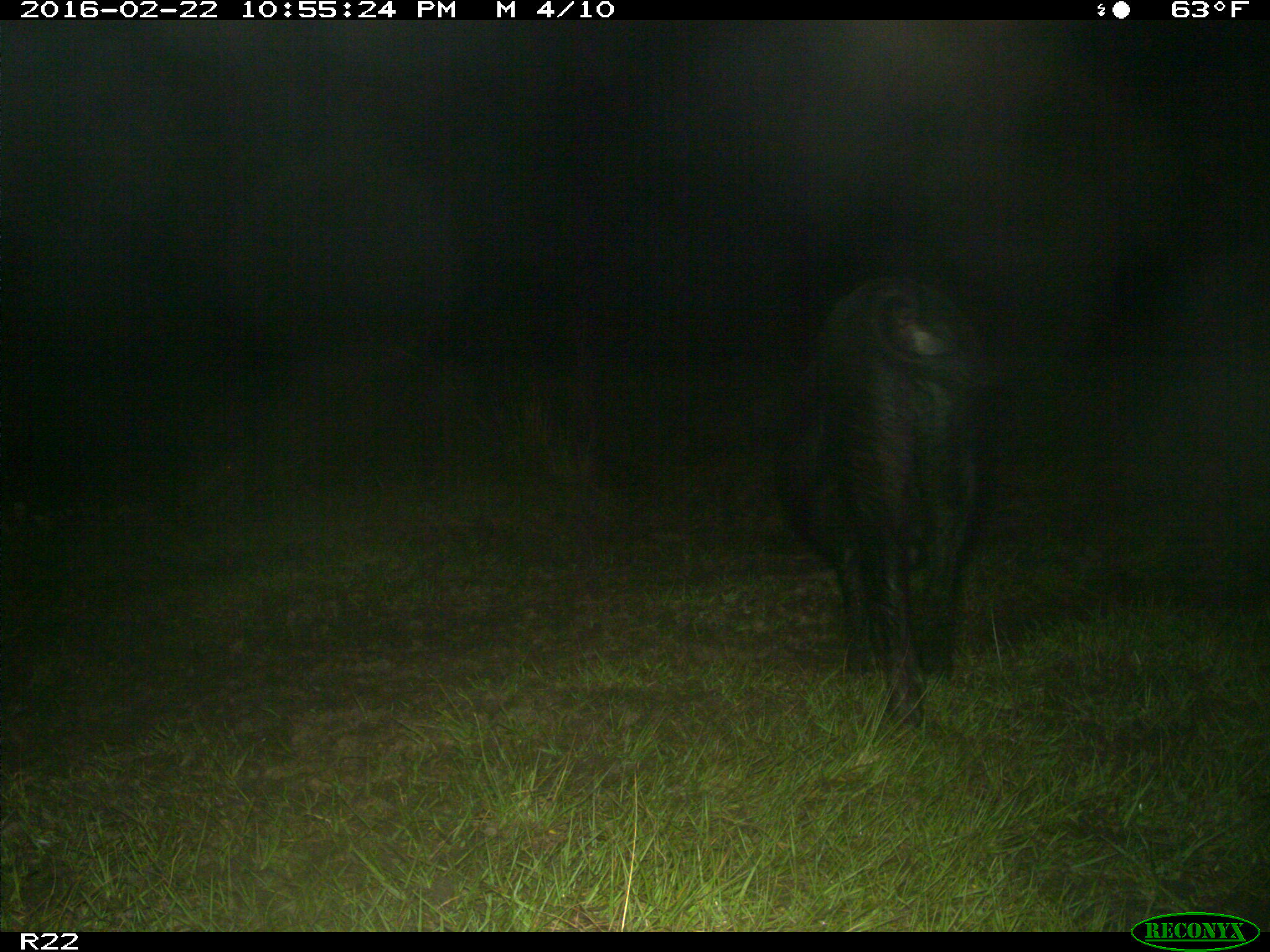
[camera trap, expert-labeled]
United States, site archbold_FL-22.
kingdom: Animalia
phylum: Chordata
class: Mammalia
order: Artiodactyla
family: Suidae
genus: Sus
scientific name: Sus scrofa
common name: wild boar